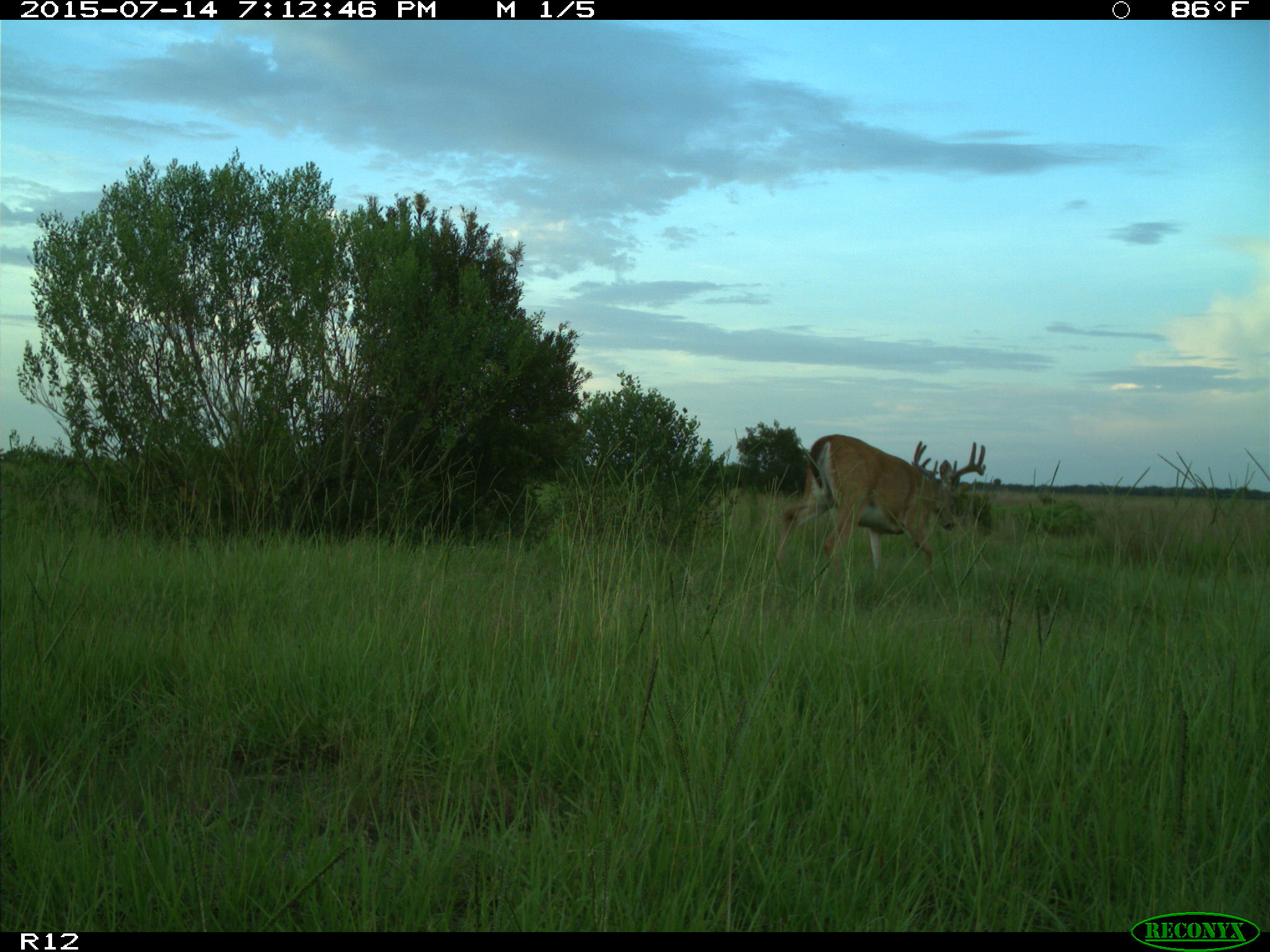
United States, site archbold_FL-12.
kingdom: Animalia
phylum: Chordata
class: Mammalia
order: Artiodactyla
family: Cervidae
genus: Odocoileus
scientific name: Odocoileus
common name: deer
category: unidentified deer